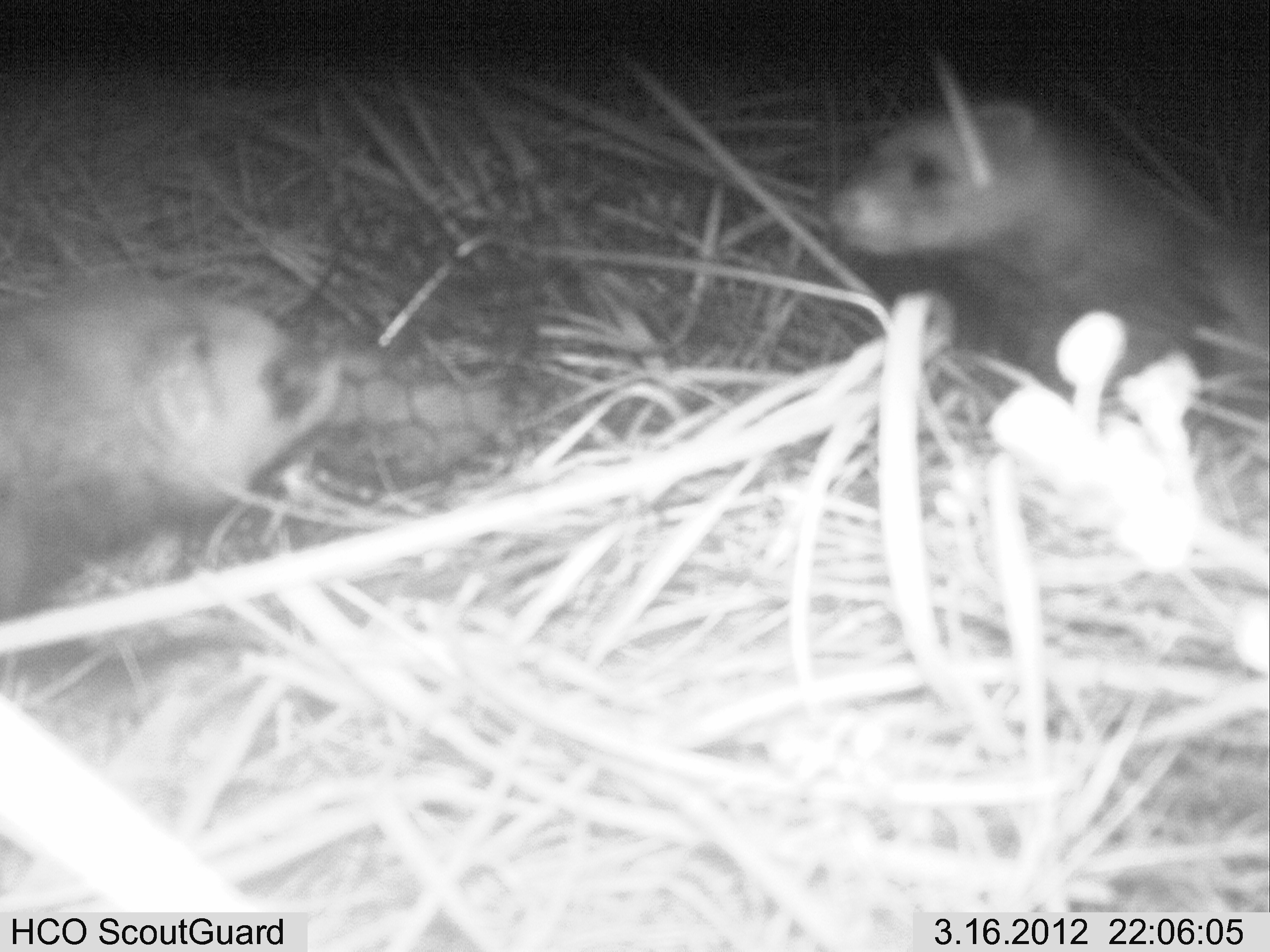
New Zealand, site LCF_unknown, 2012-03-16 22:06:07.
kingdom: Animalia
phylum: Chordata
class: Mammalia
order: Carnivora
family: Mustelidae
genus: Mustela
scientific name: Mustela furo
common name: ferret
Ferret (Mustela furo).